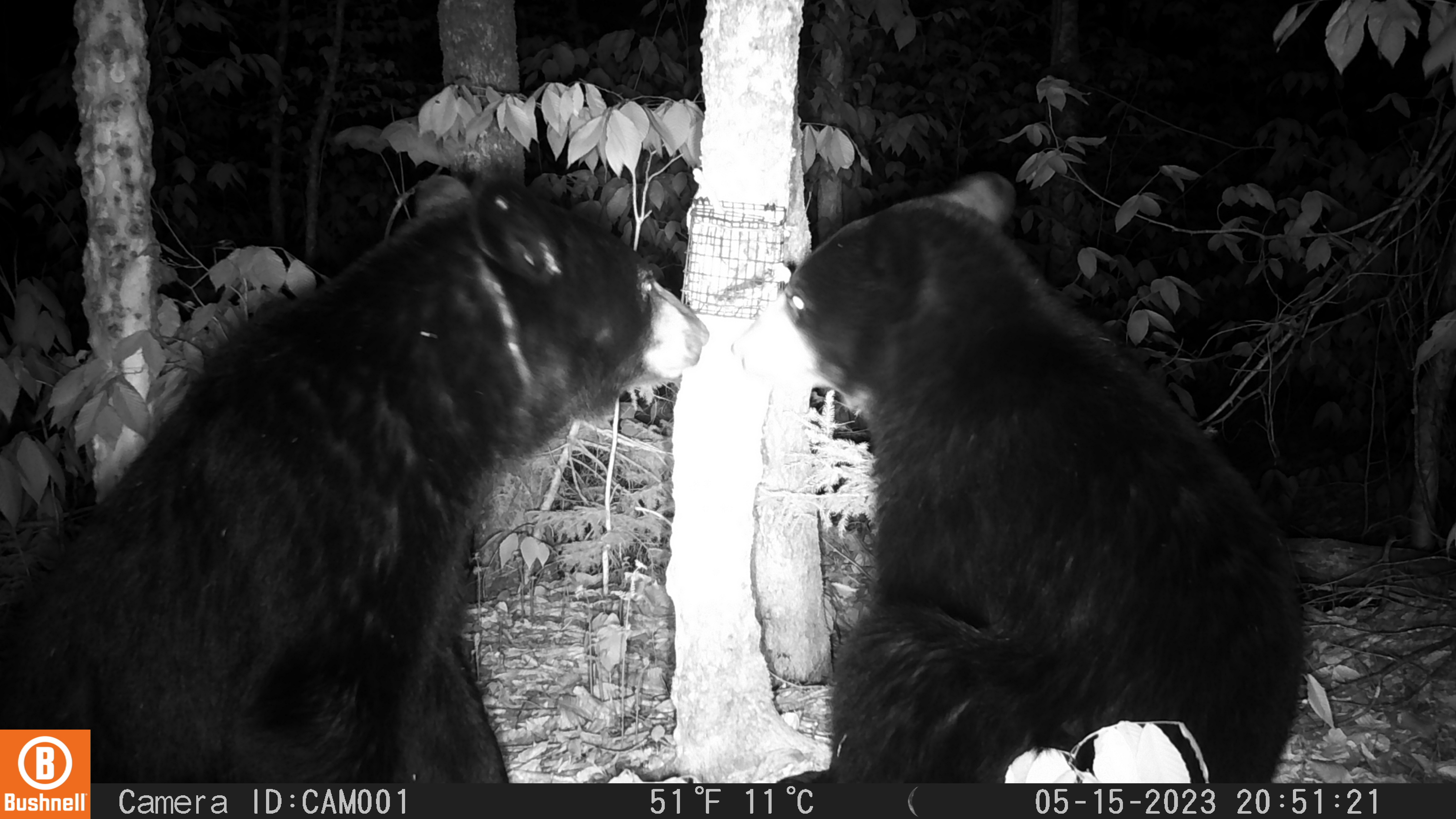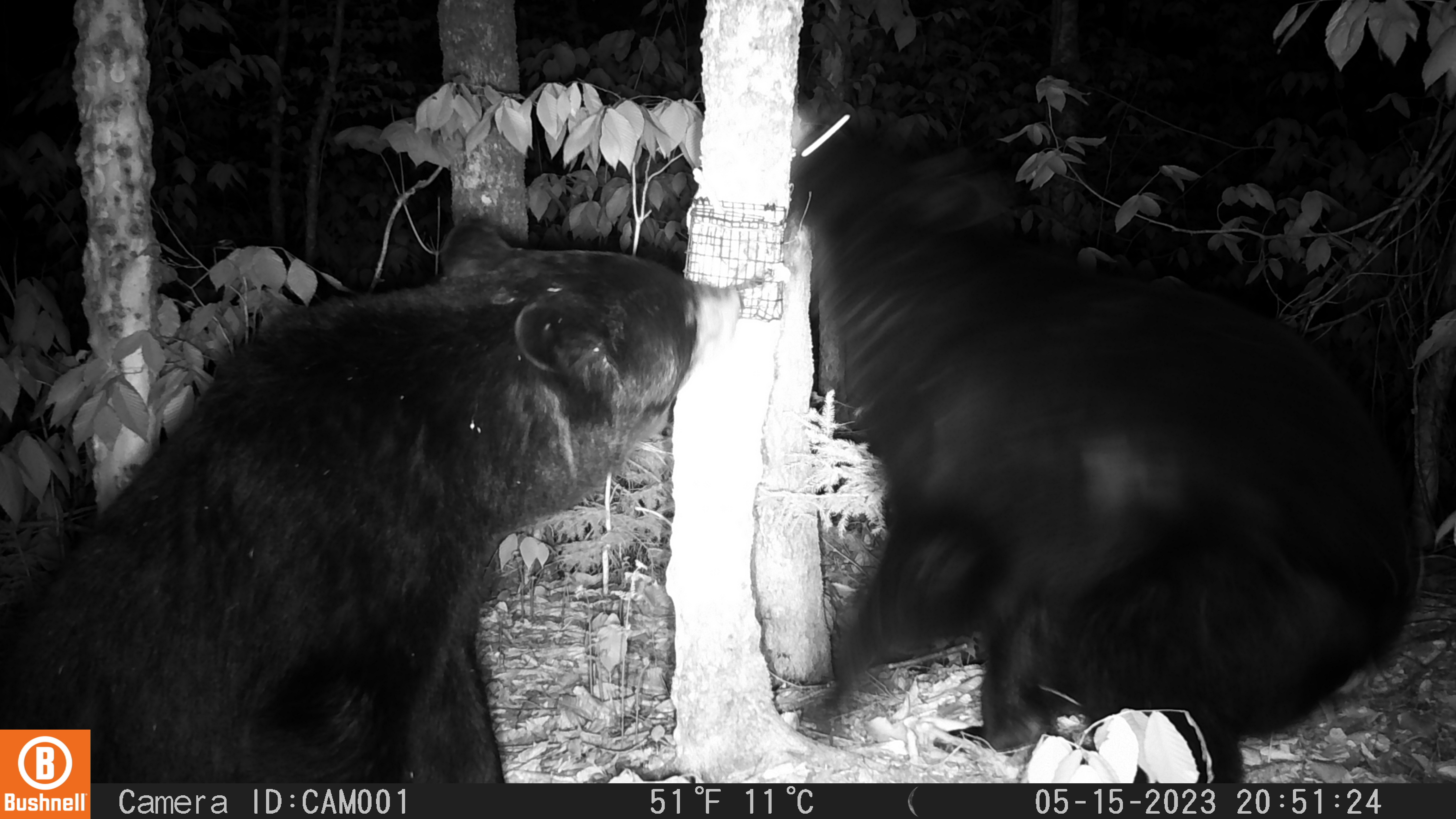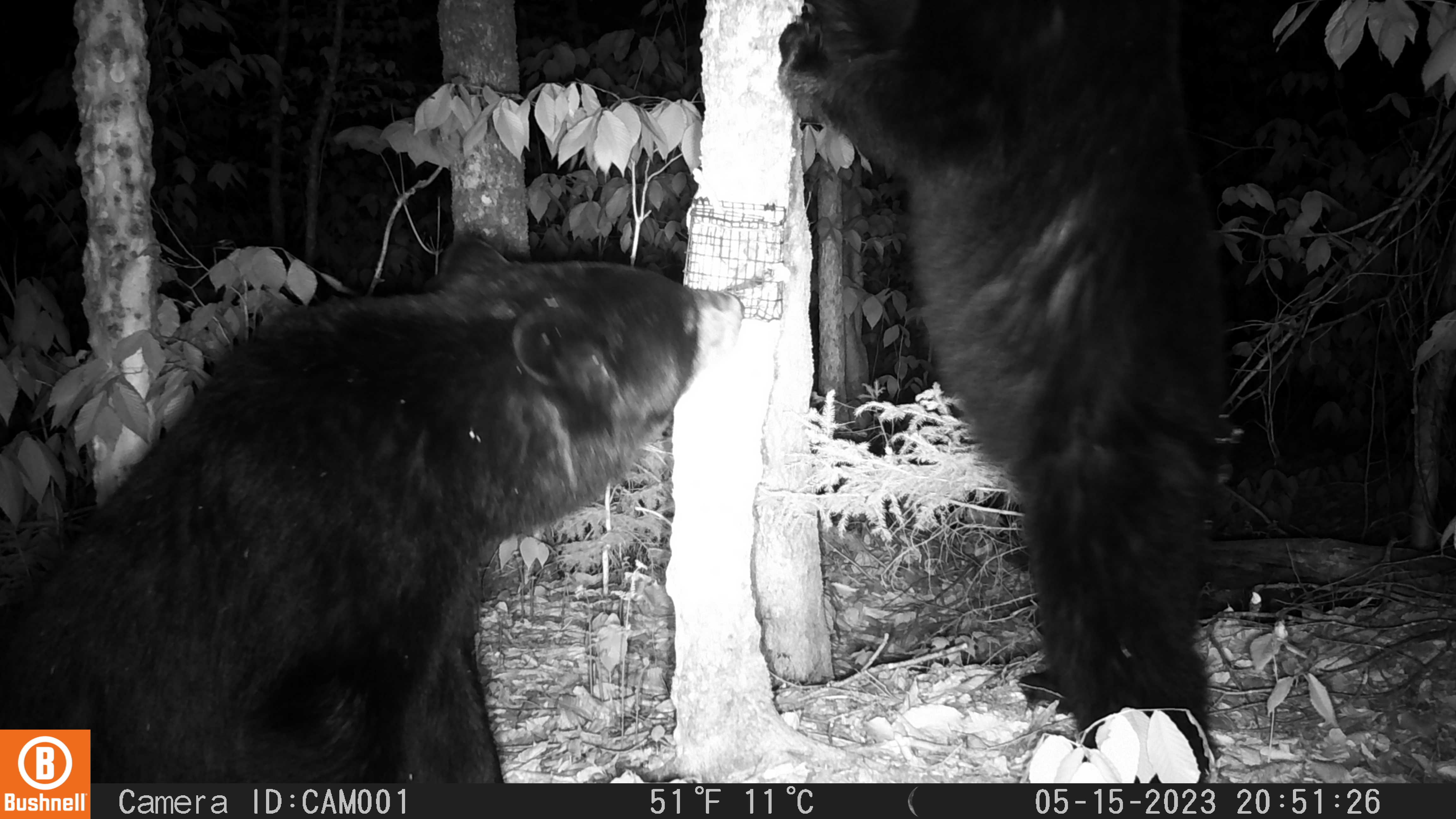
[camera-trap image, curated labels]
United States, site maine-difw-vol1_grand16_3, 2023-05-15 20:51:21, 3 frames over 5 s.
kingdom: Animalia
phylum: Chordata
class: Mammalia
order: Carnivora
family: Ursidae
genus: Ursus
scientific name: Ursus americanus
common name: black bear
Black bear (Ursus americanus).